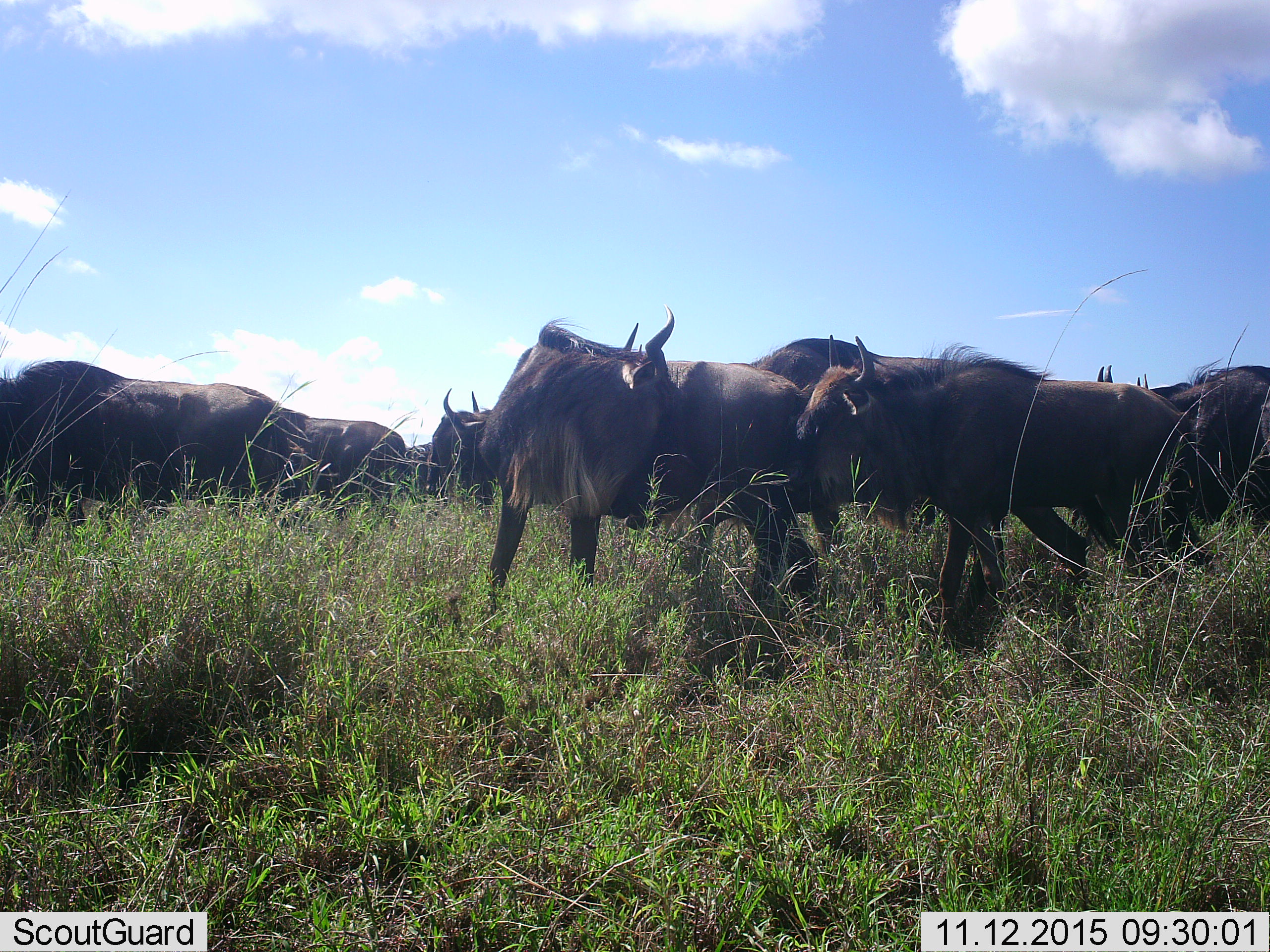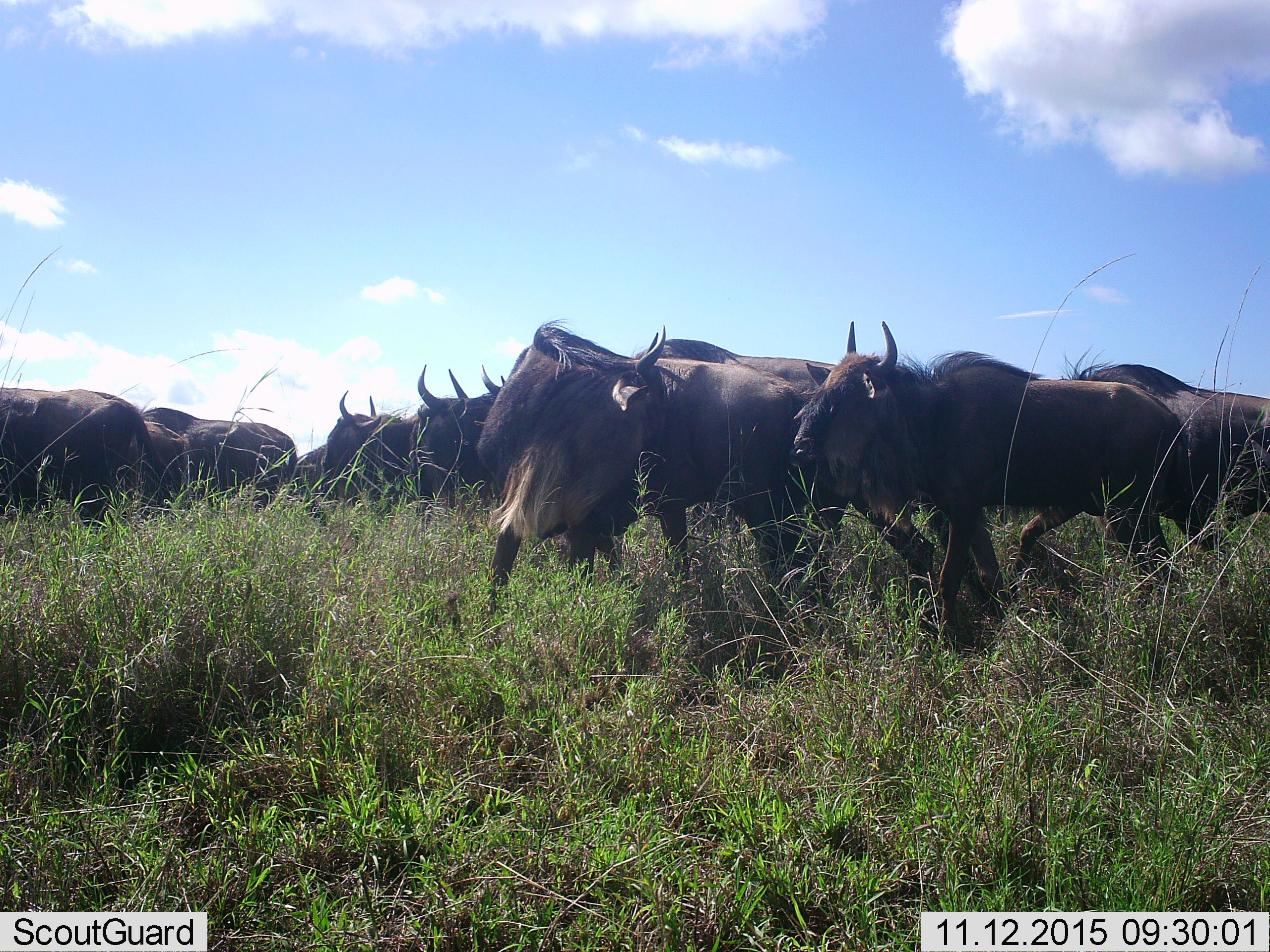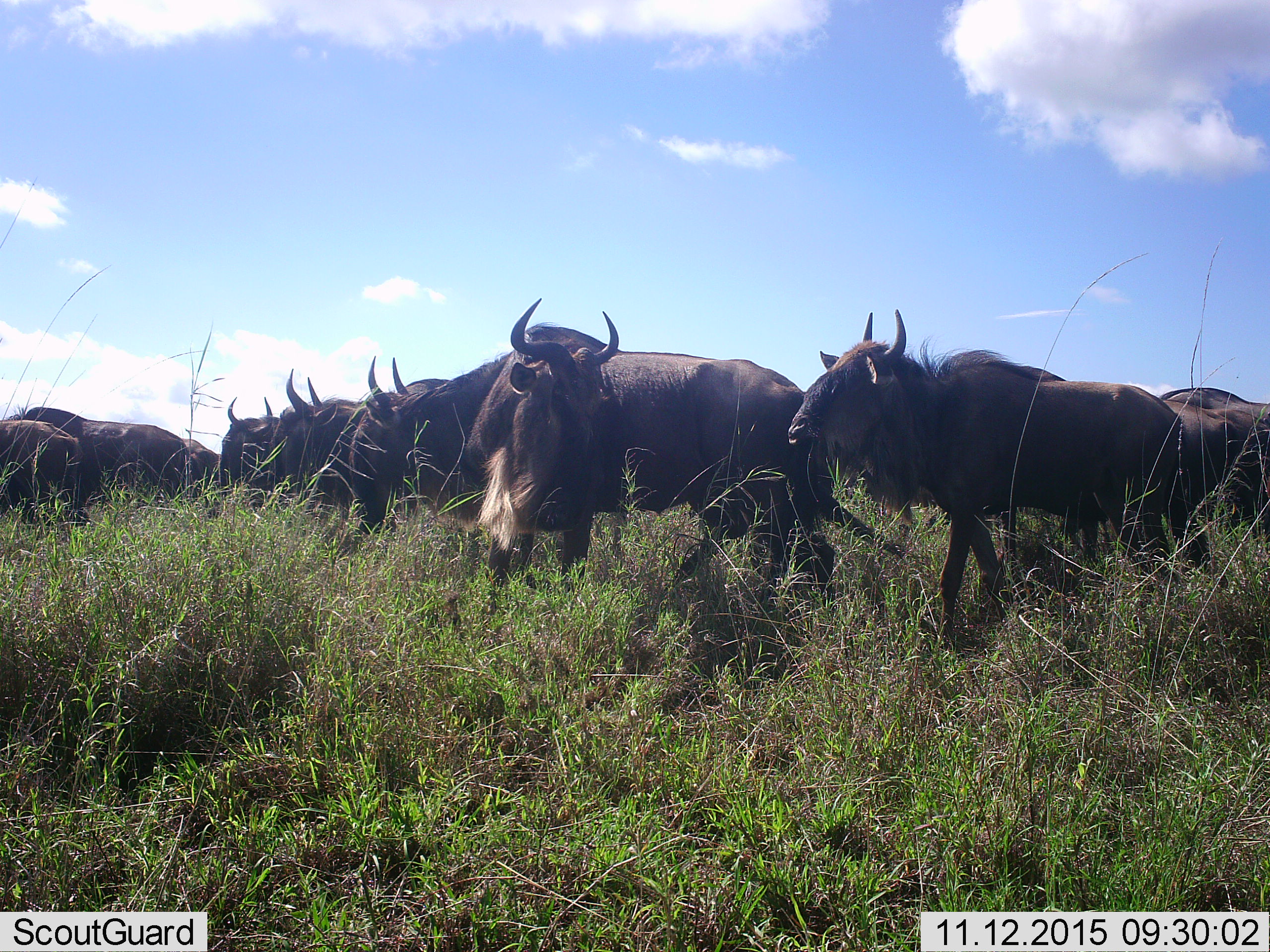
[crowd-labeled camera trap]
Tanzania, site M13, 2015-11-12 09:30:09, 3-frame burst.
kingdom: Animalia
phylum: Chordata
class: Mammalia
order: Artiodactyla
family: Bovidae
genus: Connochaetes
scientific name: Connochaetes taurinus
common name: blue wildebeest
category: wildebeest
Wildebeest (blue wildebeest) (Connochaetes taurinus), count 11-50. Behavior (volunteer vote fractions): standing 56%, resting 11%, moving 67%, interacting 11%. Young present (vote fraction): 0%. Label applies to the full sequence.